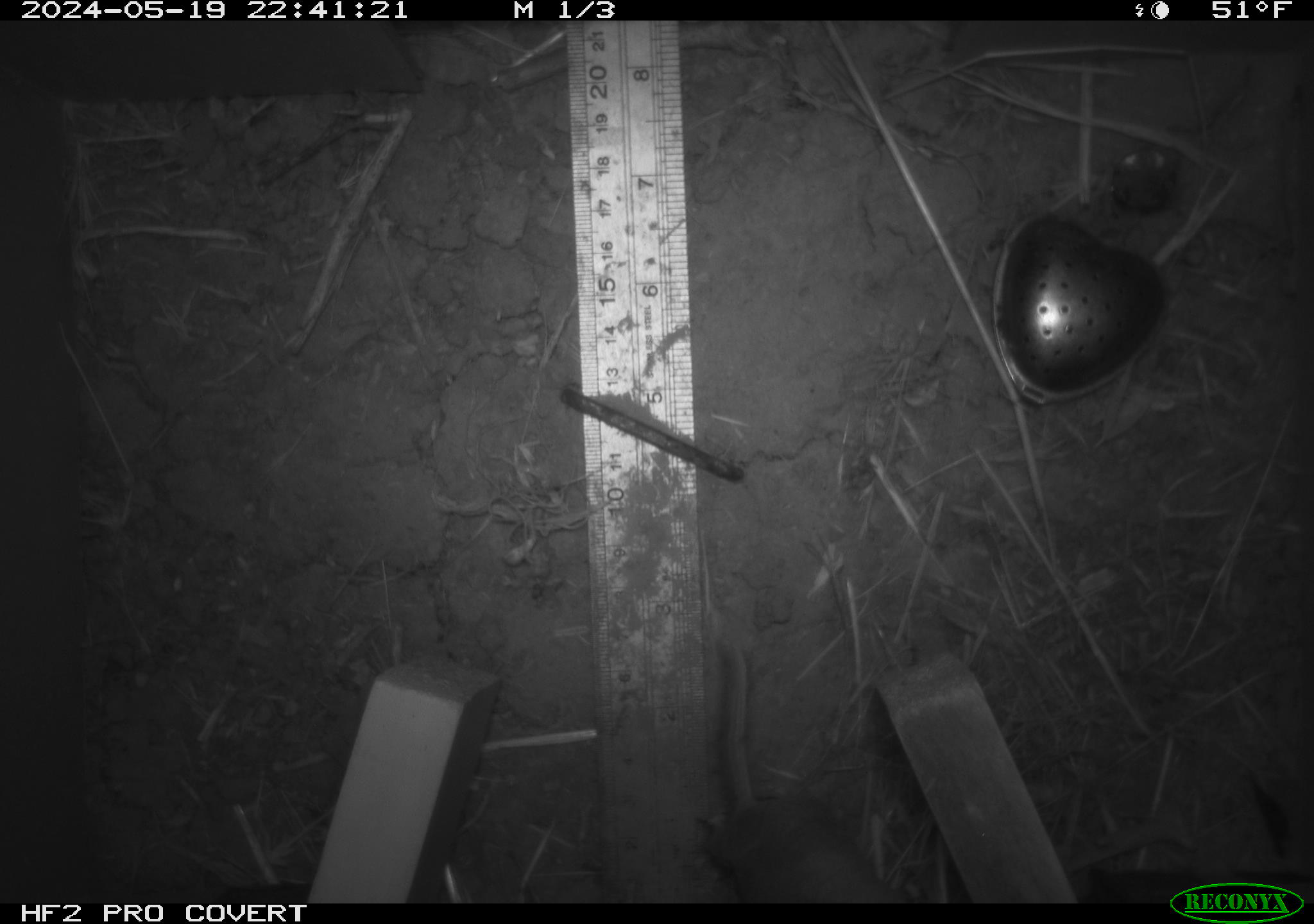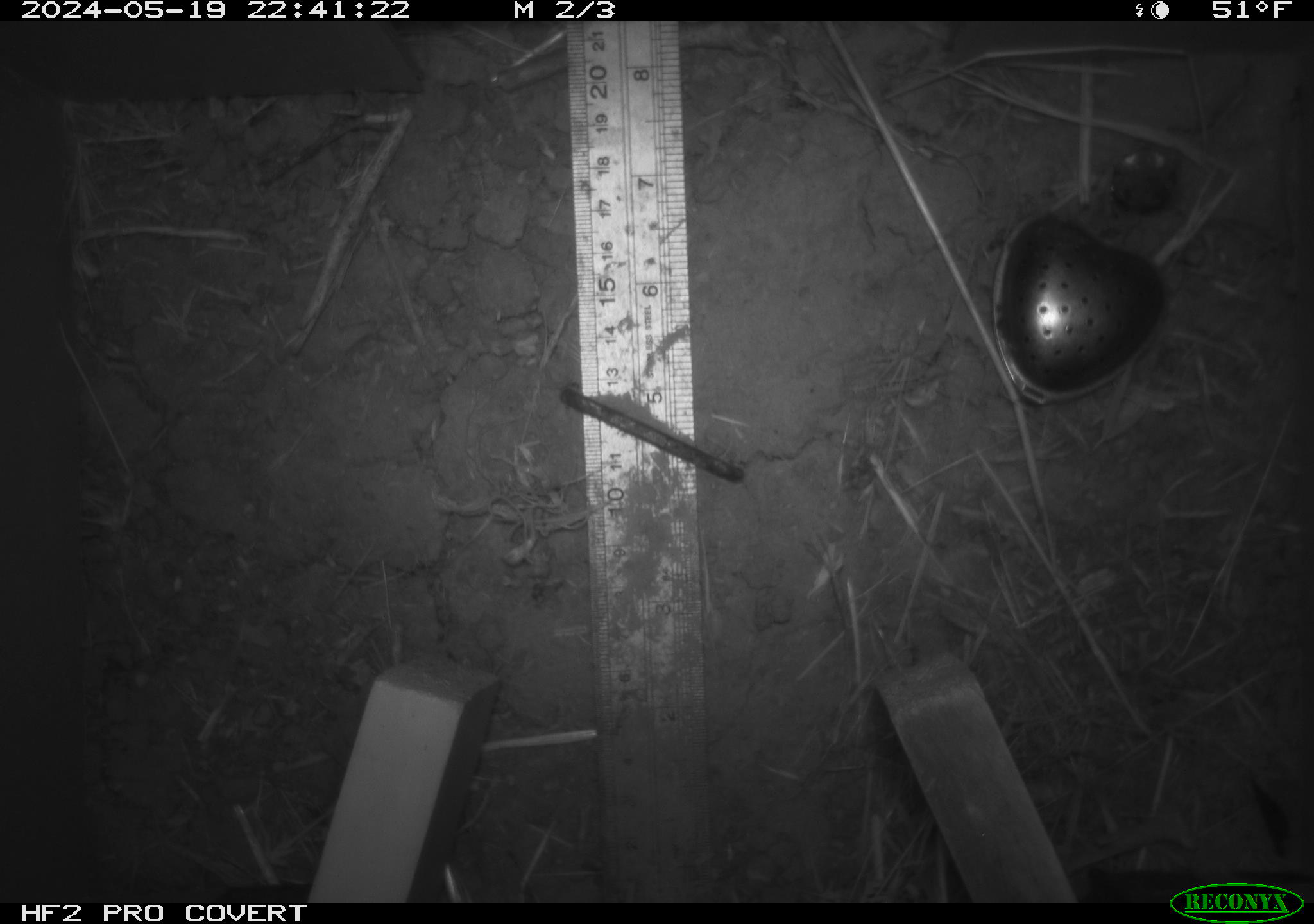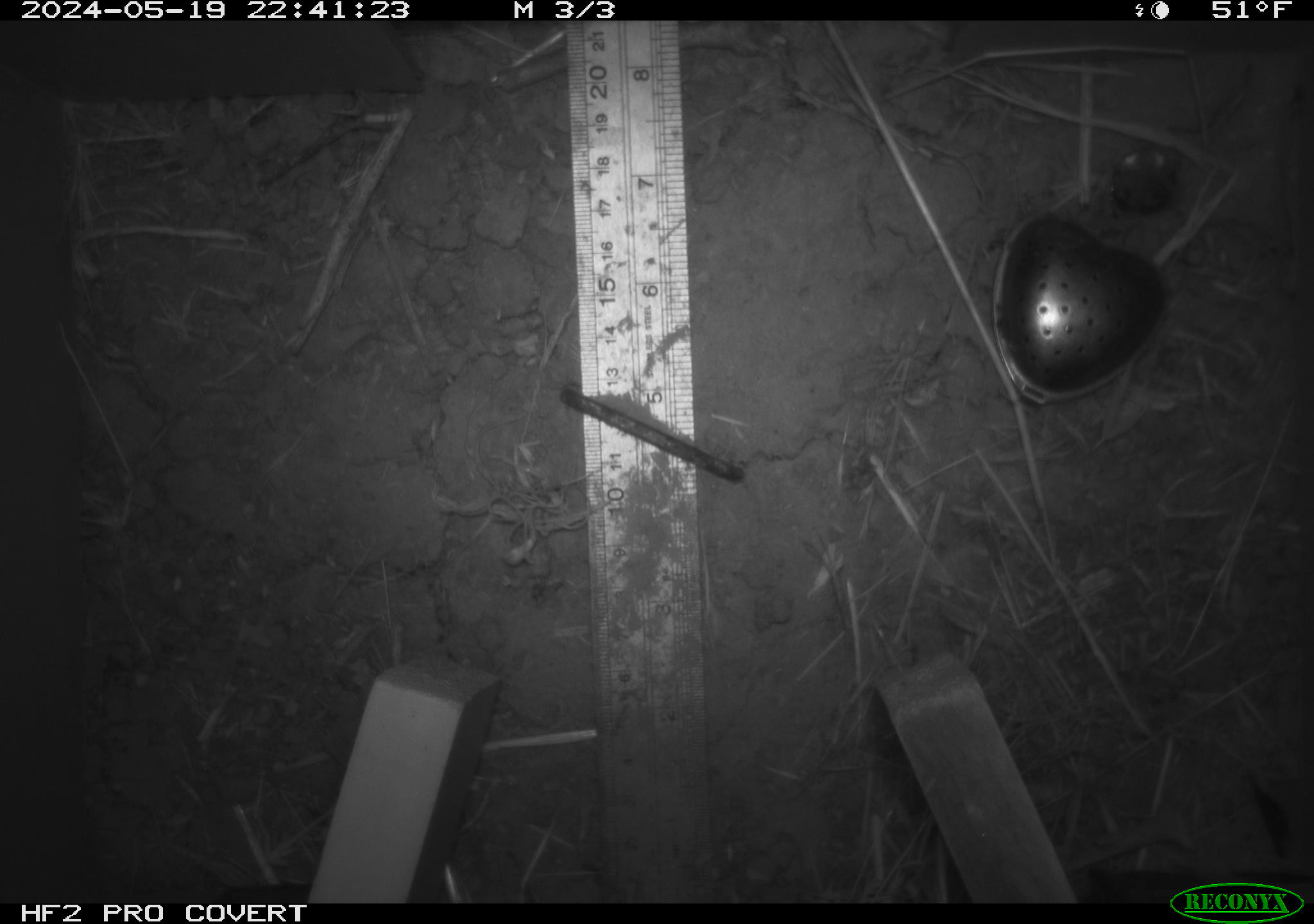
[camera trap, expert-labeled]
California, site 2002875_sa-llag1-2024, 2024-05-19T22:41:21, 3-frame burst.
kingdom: Animalia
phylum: Chordata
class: Mammalia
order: Rodentia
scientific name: Rodentia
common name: mouse species